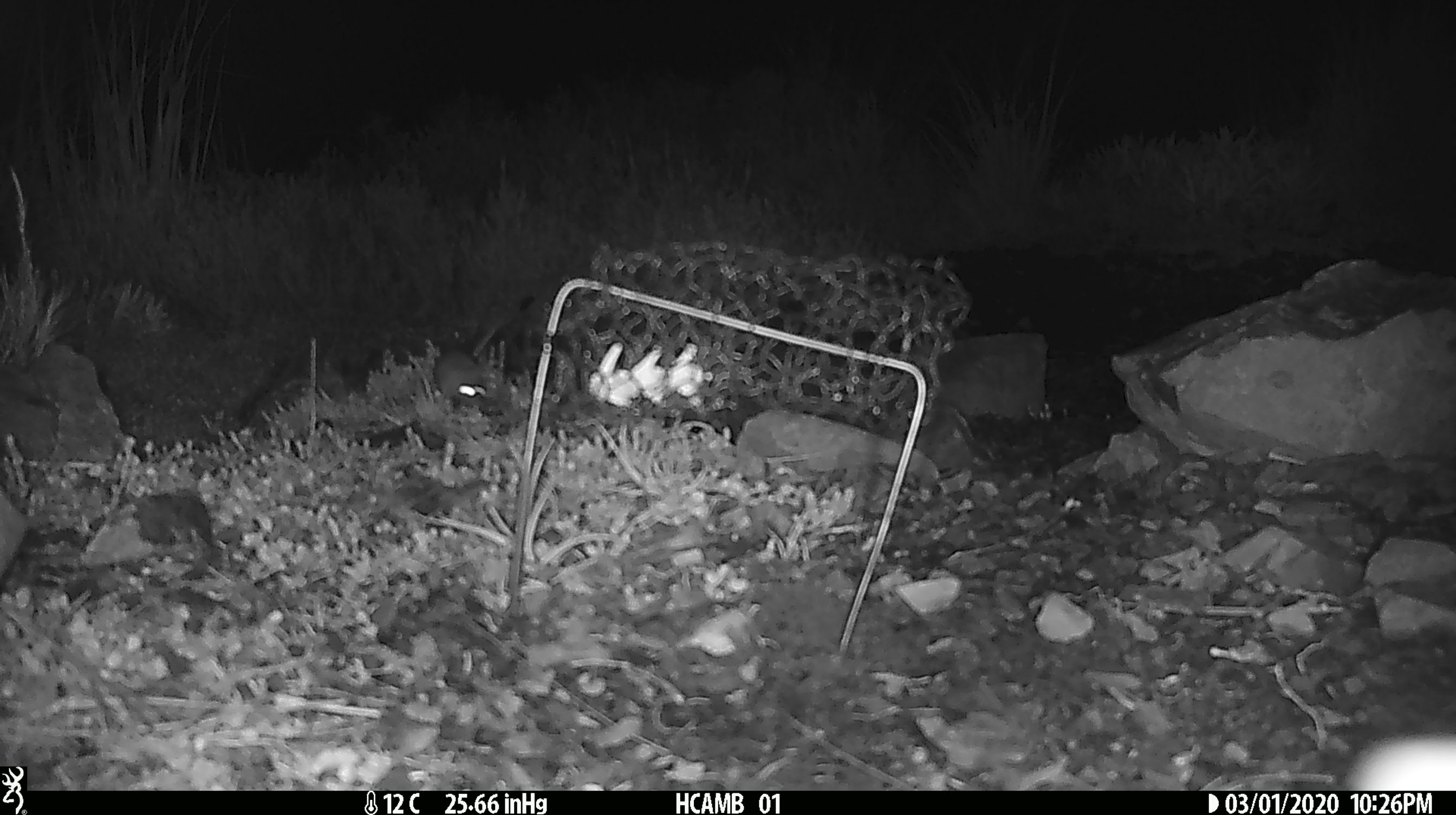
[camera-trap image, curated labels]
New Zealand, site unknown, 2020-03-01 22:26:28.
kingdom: Animalia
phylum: Chordata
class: Mammalia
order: Rodentia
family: Muridae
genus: Mus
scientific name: Mus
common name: mouse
Mouse (Mus).